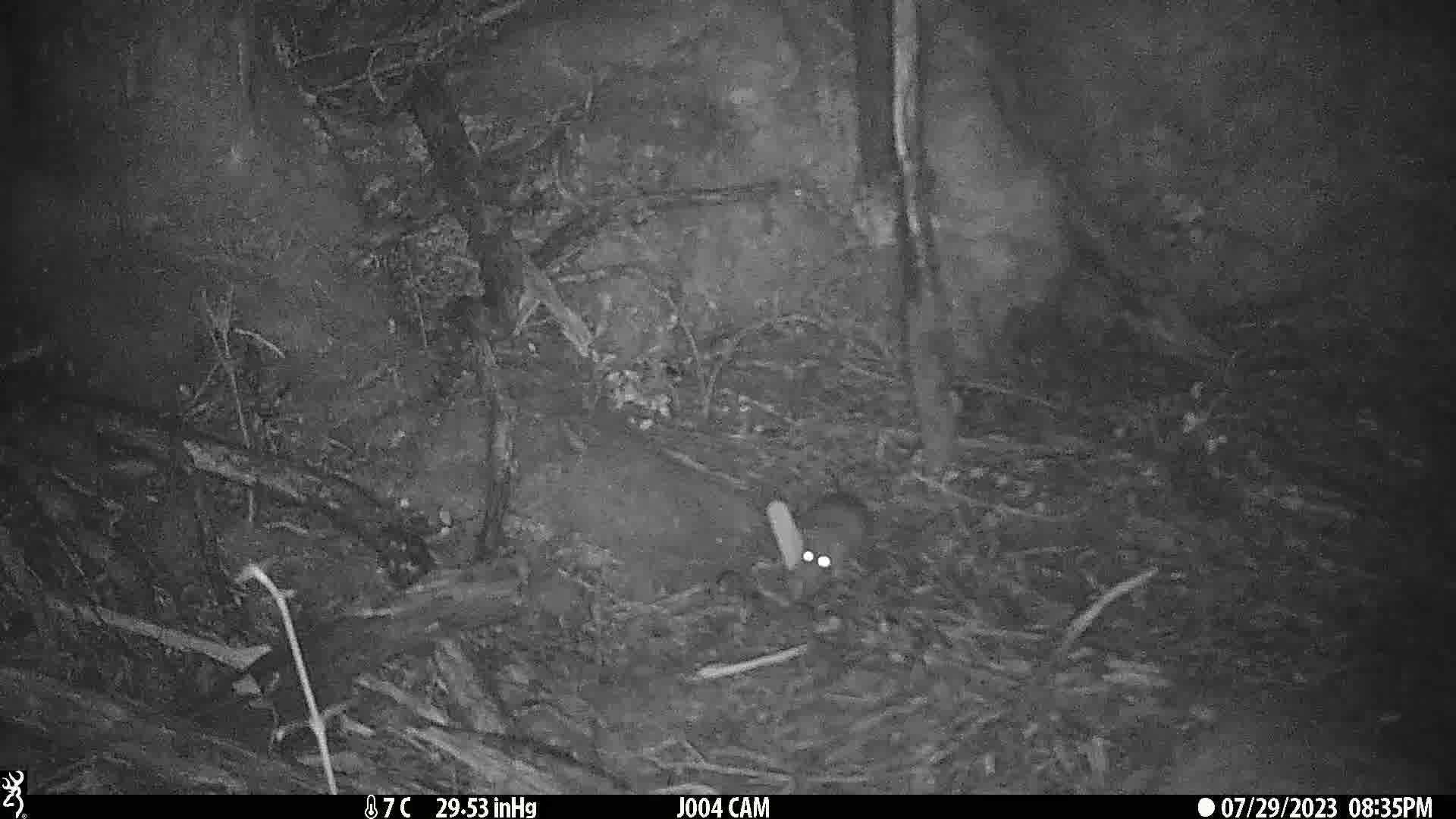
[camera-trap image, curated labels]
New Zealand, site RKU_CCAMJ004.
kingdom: Animalia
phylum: Chordata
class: Mammalia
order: Rodentia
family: Muridae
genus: Rattus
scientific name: Rattus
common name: rat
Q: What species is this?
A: Rat (Rattus).